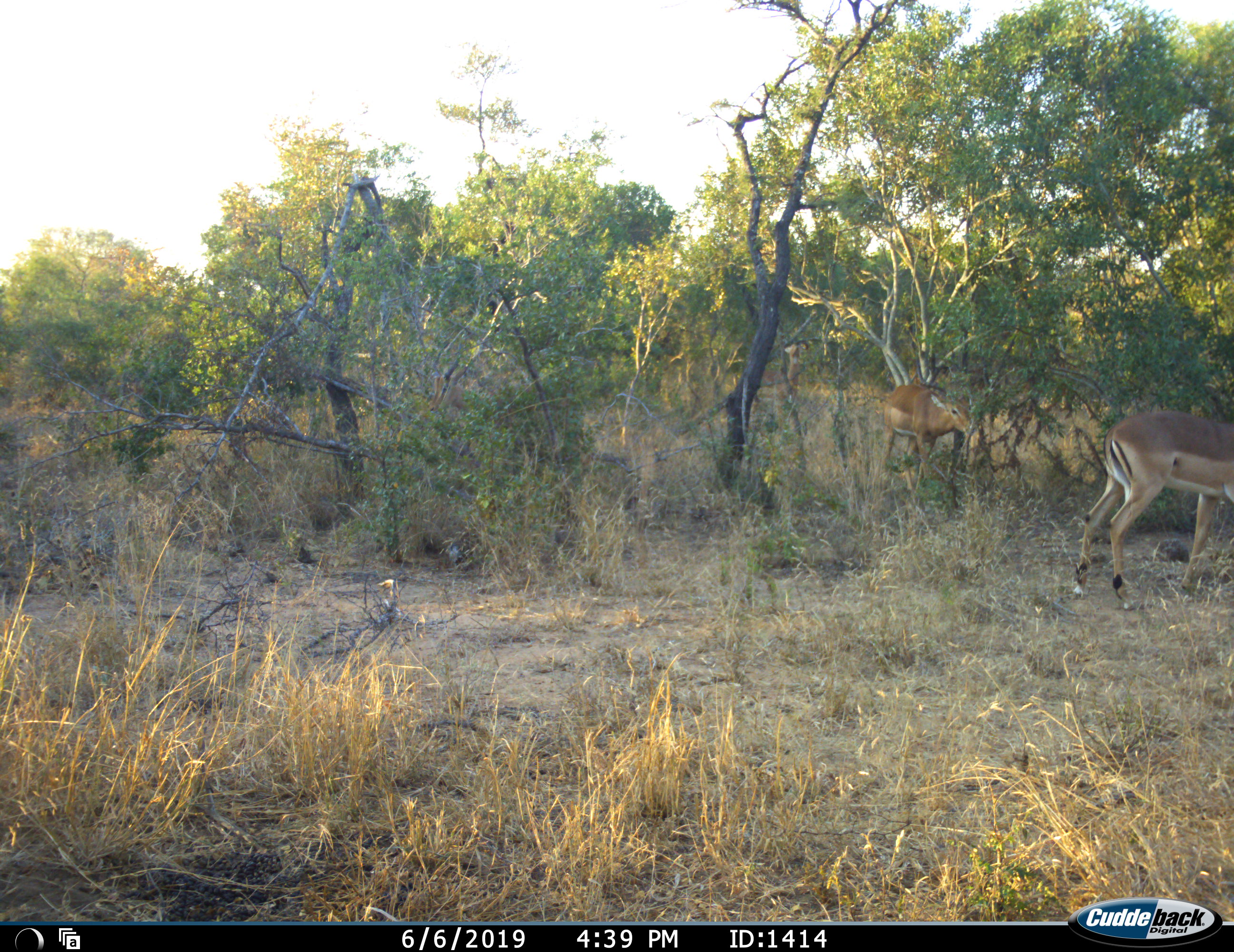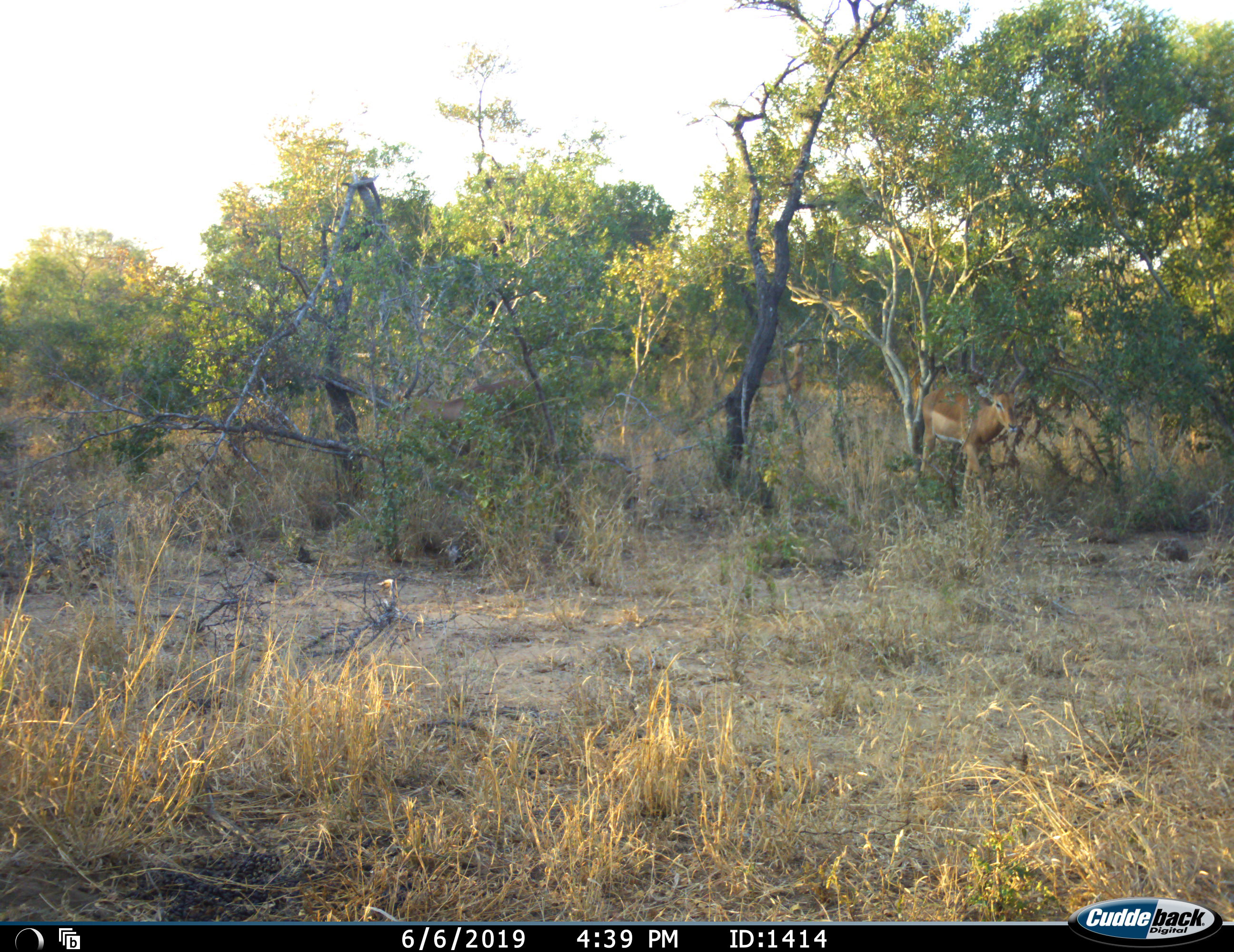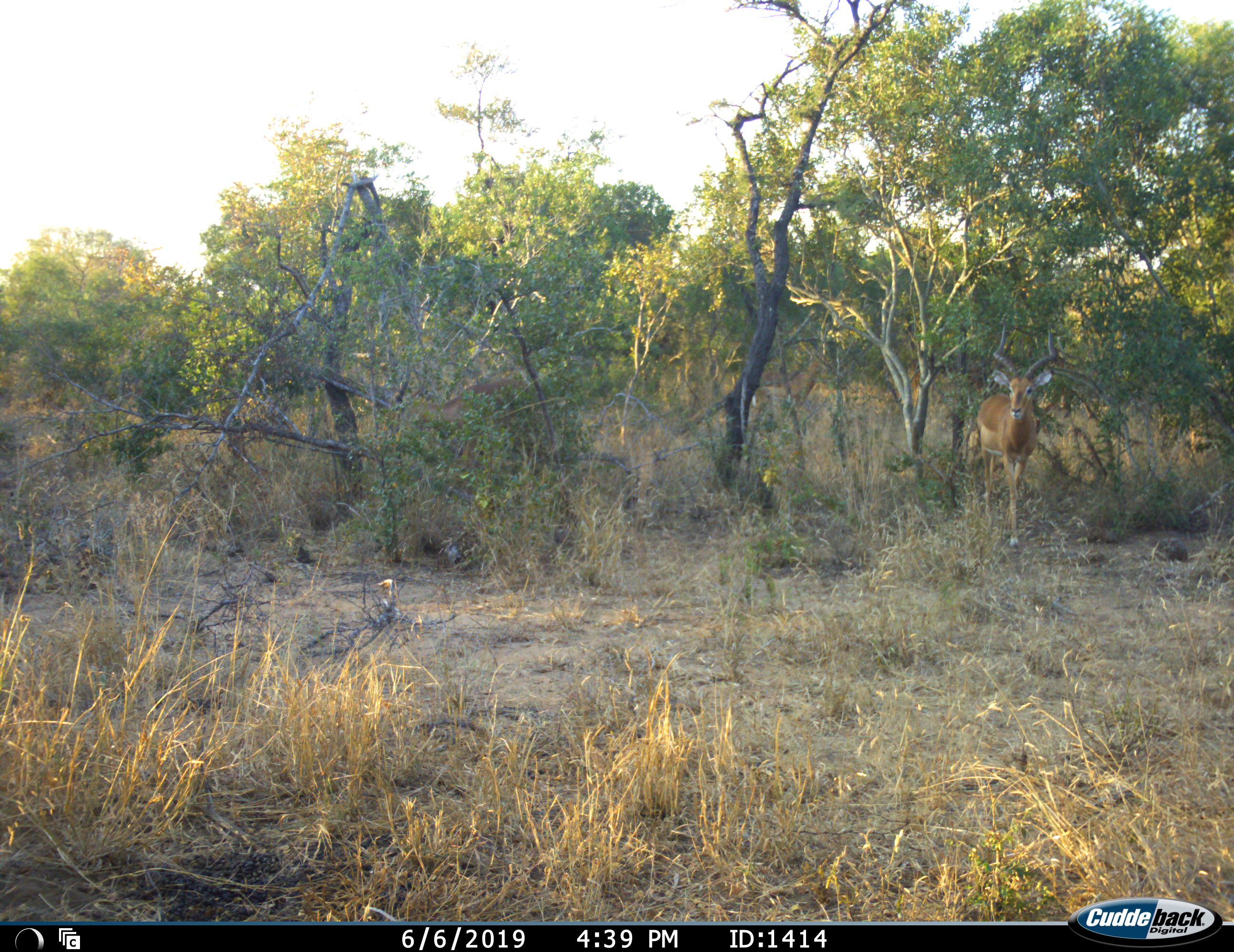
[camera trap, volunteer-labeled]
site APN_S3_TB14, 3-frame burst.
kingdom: Animalia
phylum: Chordata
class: Mammalia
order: Artiodactyla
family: Bovidae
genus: Aepyceros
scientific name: Aepyceros melampus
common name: impala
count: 4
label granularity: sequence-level